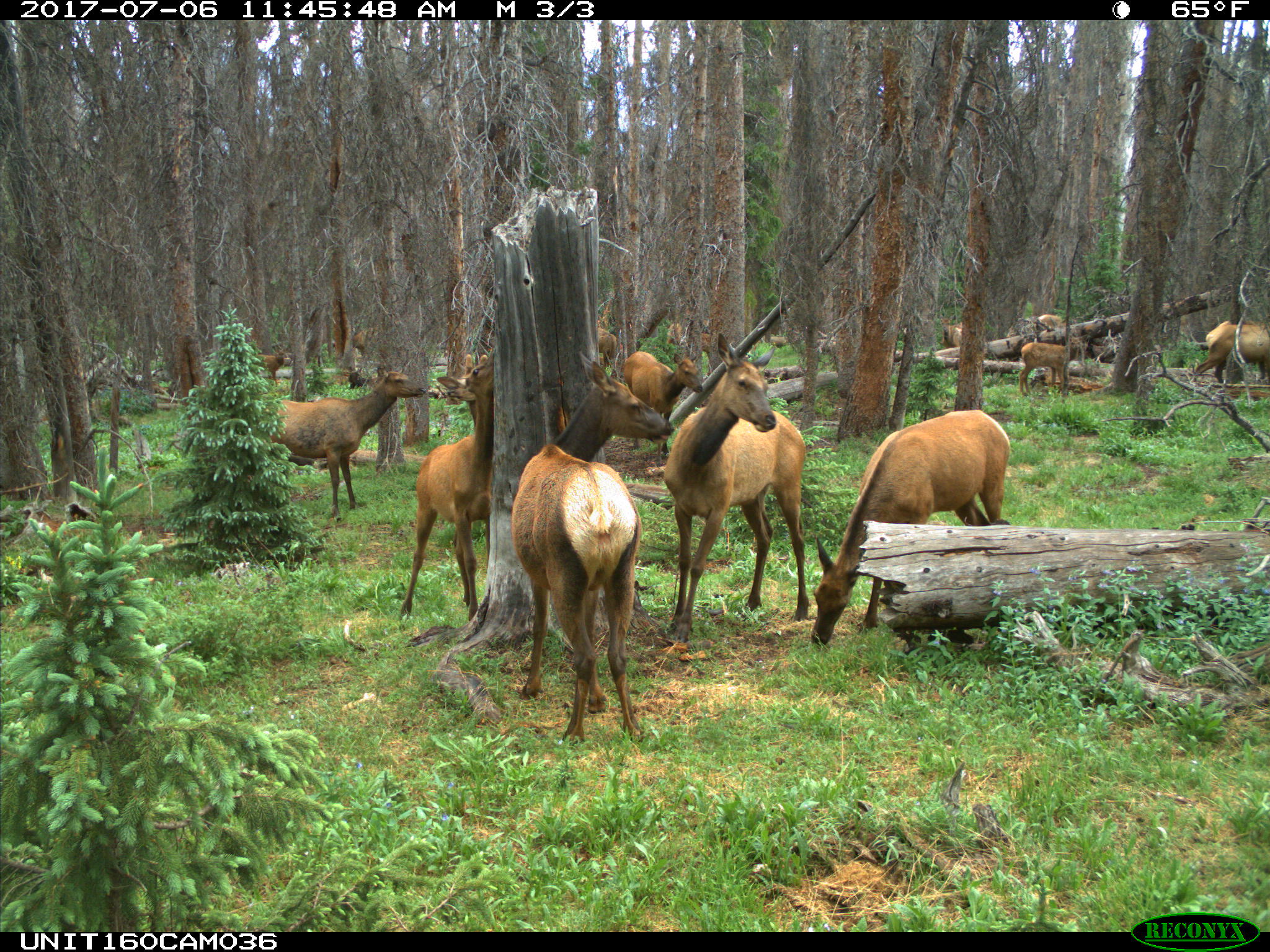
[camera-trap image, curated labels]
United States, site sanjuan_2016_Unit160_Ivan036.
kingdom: Animalia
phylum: Chordata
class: Mammalia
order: Artiodactyla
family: Cervidae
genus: Cervus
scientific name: Cervus elaphus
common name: red deer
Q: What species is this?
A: Cervus elaphus (red deer).